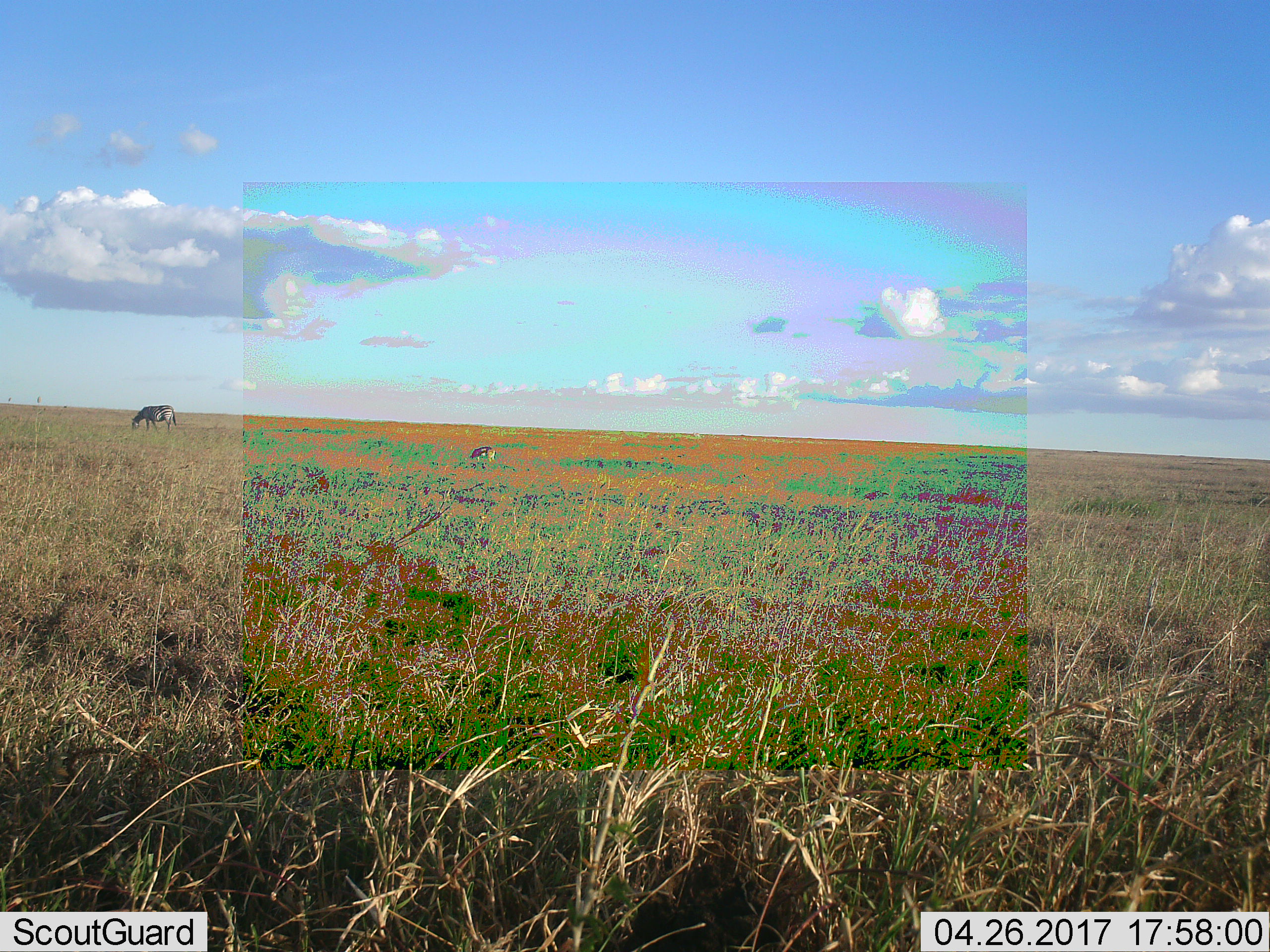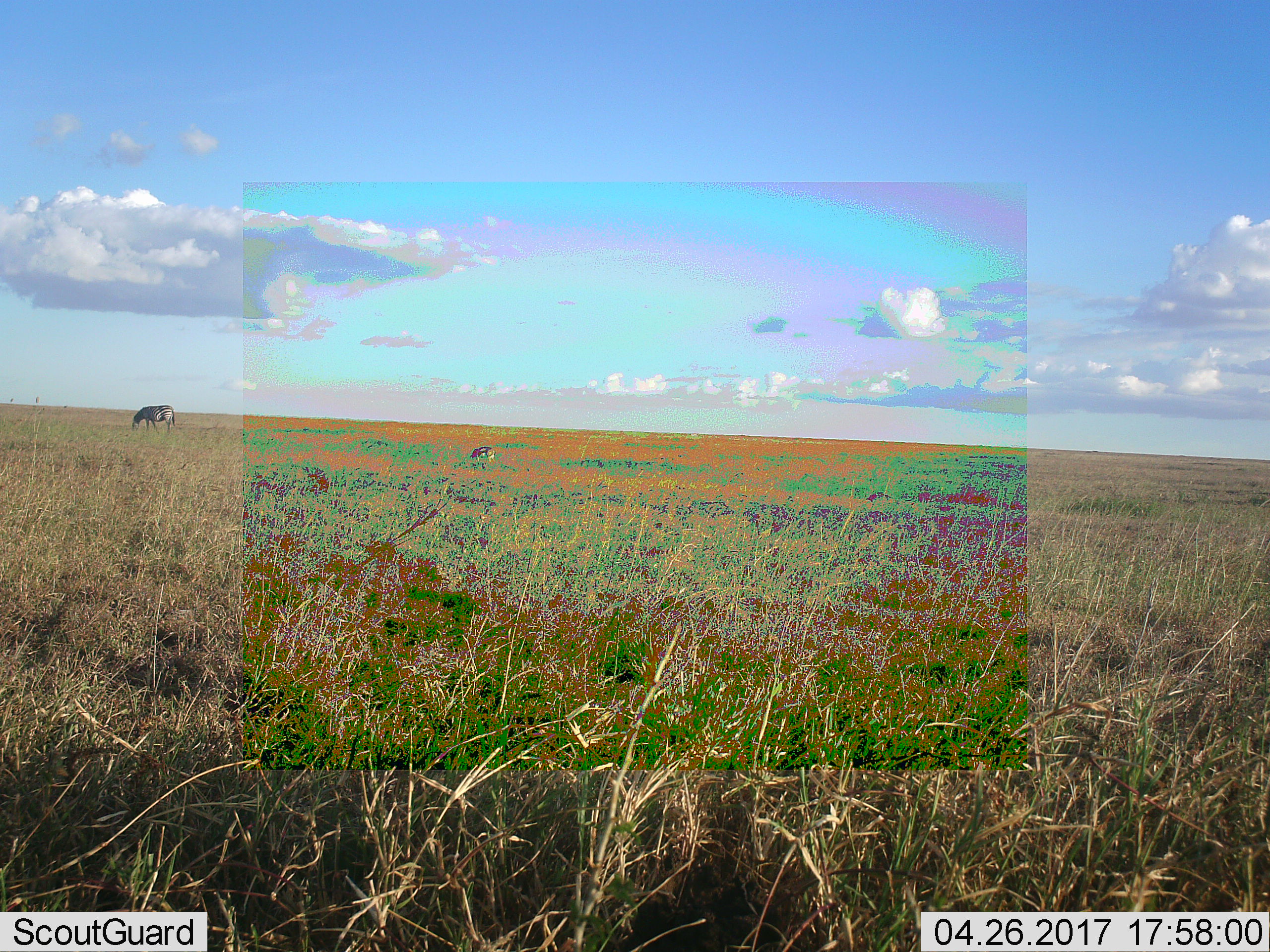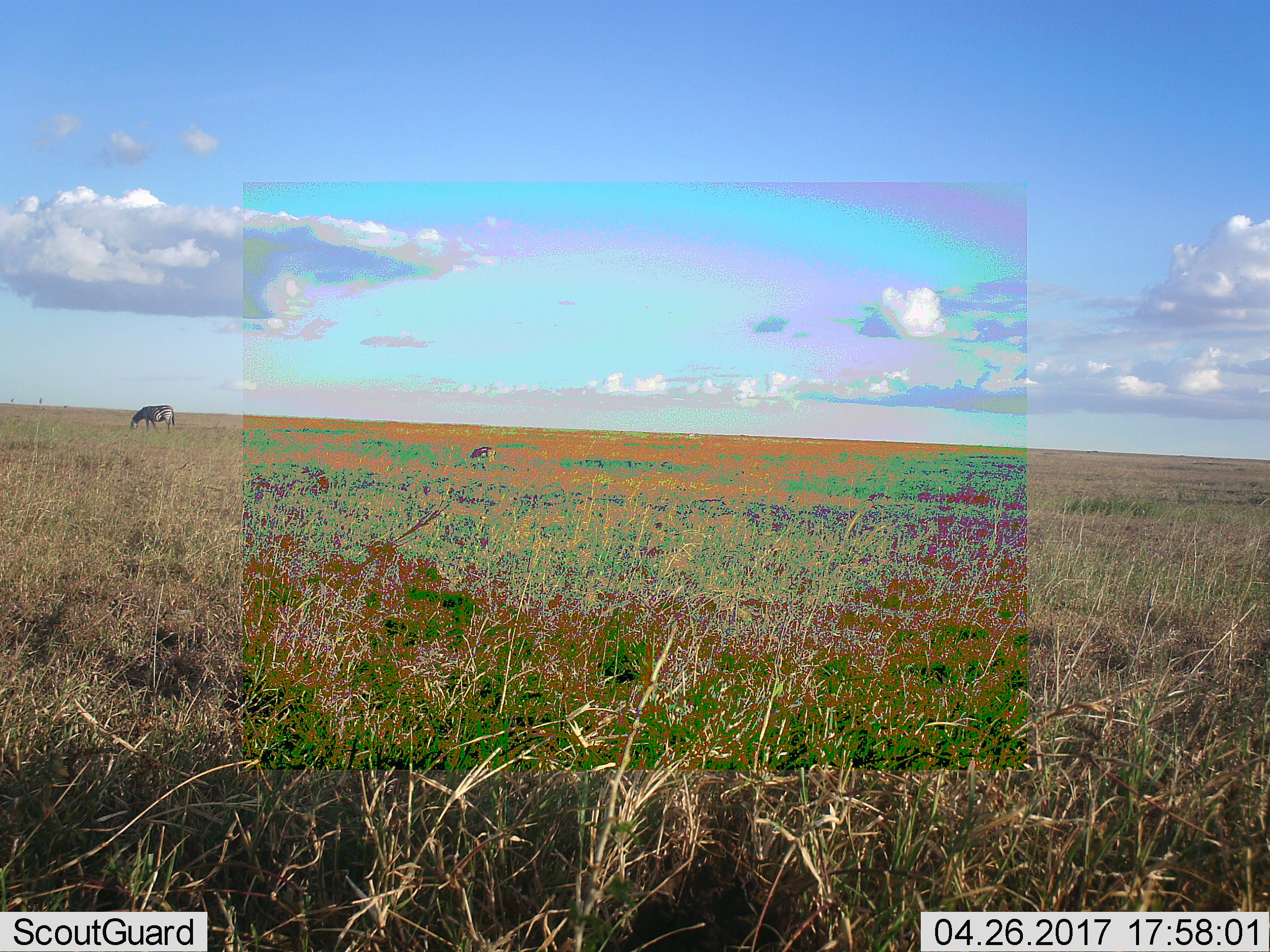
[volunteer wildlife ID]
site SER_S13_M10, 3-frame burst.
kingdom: Animalia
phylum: Chordata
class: Mammalia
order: Perissodactyla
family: Equidae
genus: Equus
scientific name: Equus quagga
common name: plains zebra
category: zebraplains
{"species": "zebraplains (plains zebra) (Equus quagga)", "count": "1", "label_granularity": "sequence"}